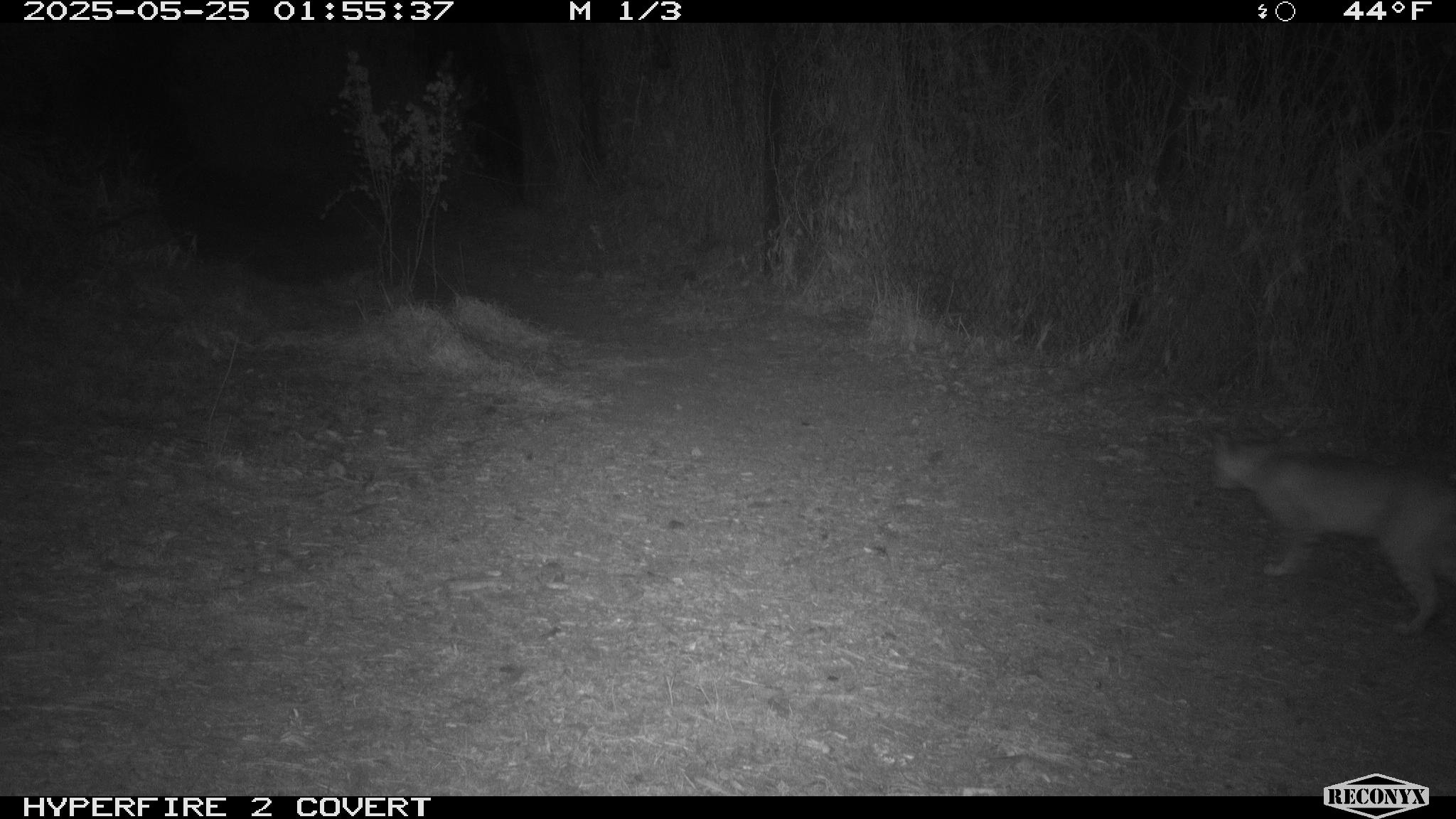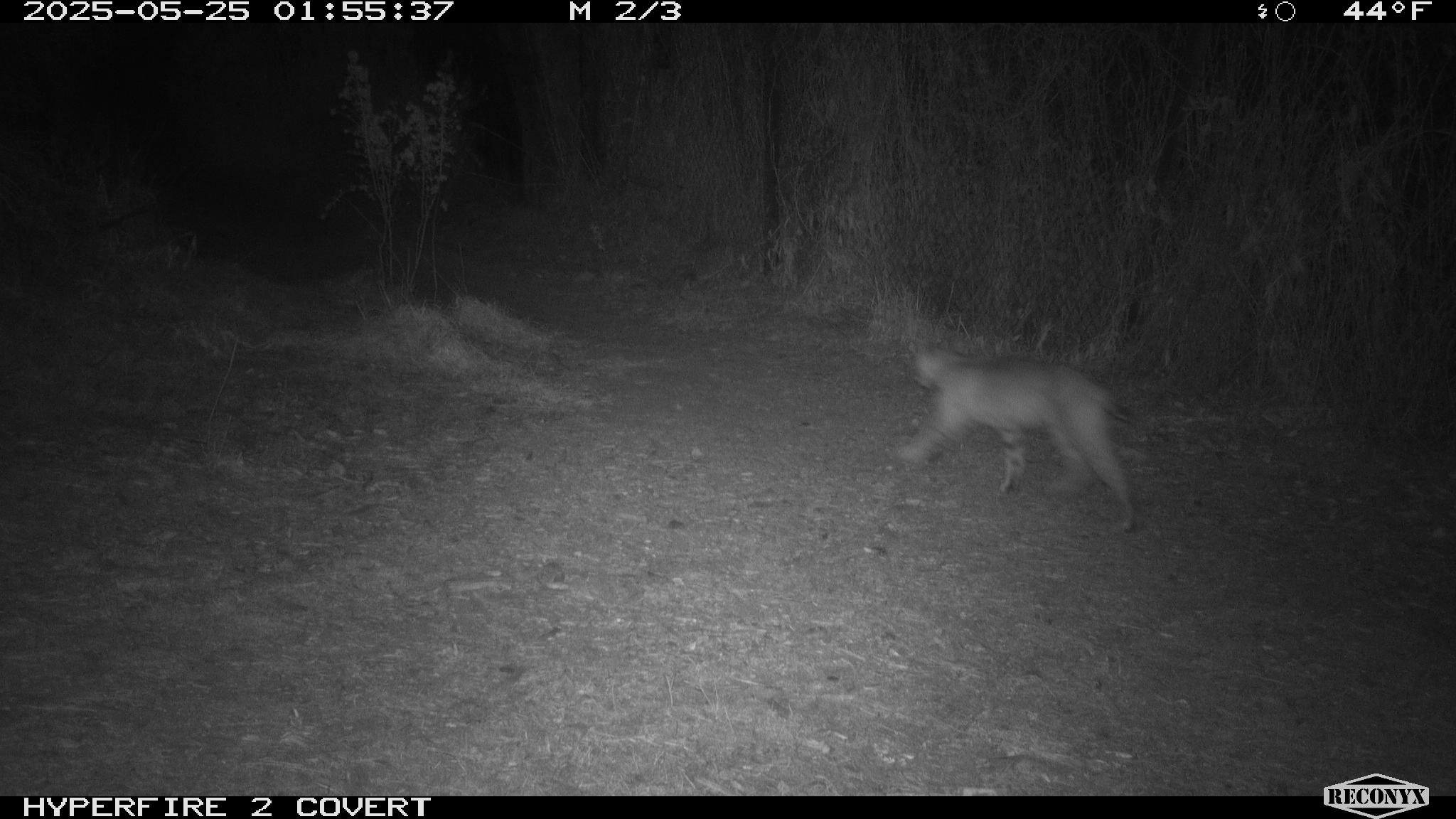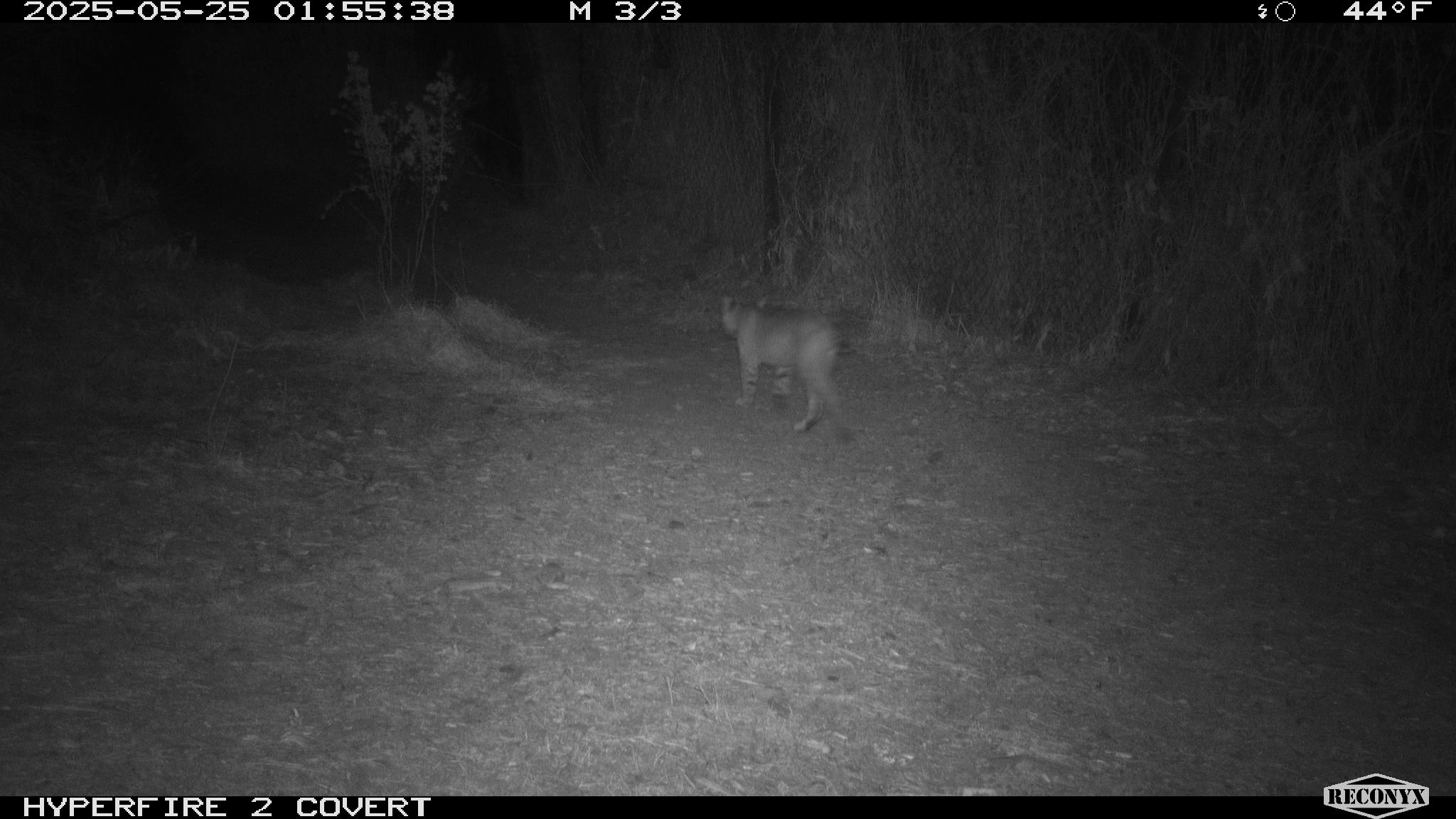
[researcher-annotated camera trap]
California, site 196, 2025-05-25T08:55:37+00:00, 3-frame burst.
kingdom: Animalia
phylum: Chordata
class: Mammalia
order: Carnivora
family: Felidae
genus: Lynx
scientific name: Lynx rufus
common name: bobcat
Bobcat (Lynx rufus).